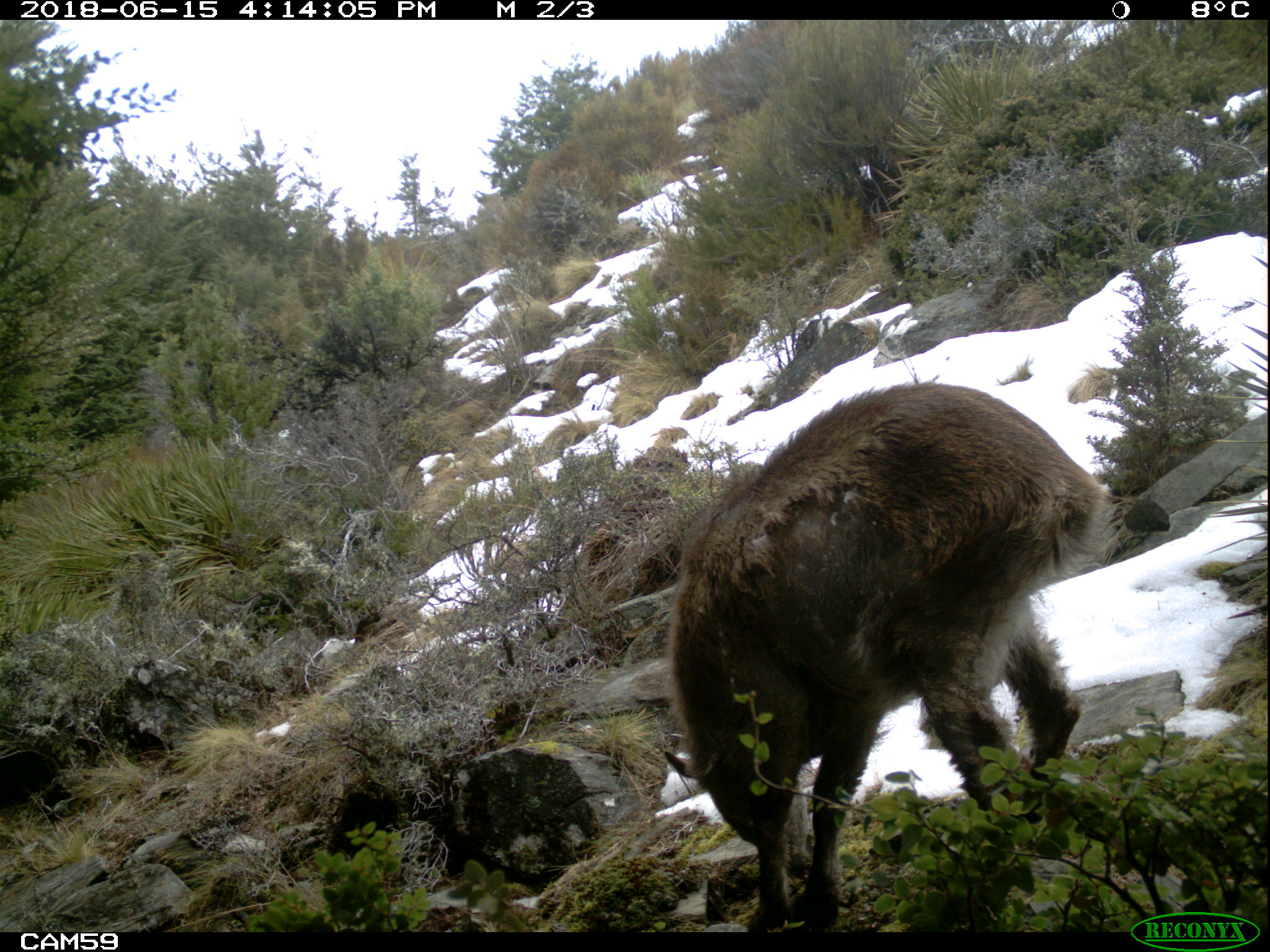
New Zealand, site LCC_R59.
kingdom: Animalia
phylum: Chordata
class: Mammalia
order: Artiodactyla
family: Bovidae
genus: Nilgiritragus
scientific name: Nilgiritragus hylocrius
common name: tahr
Tahr (Nilgiritragus hylocrius).